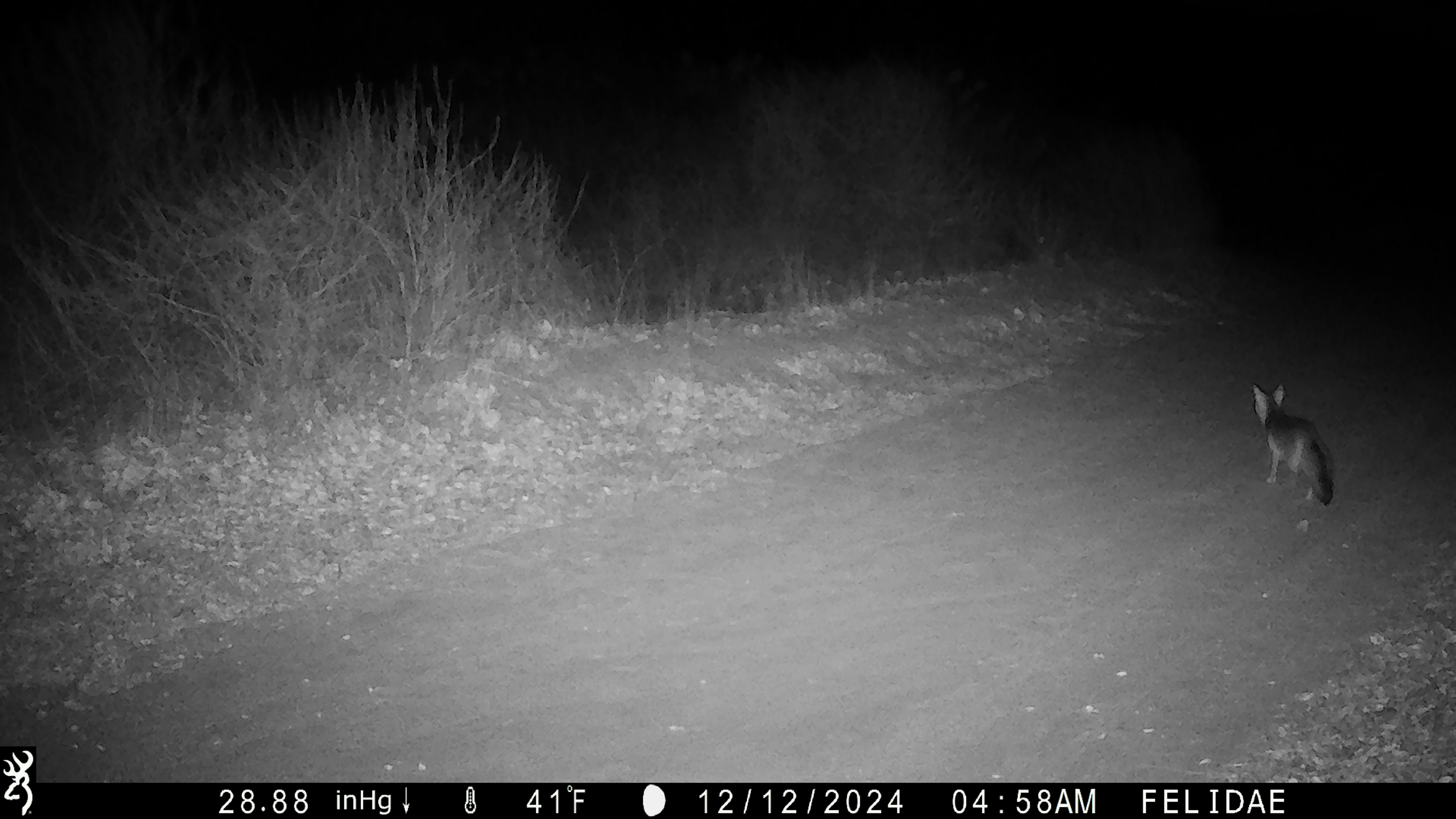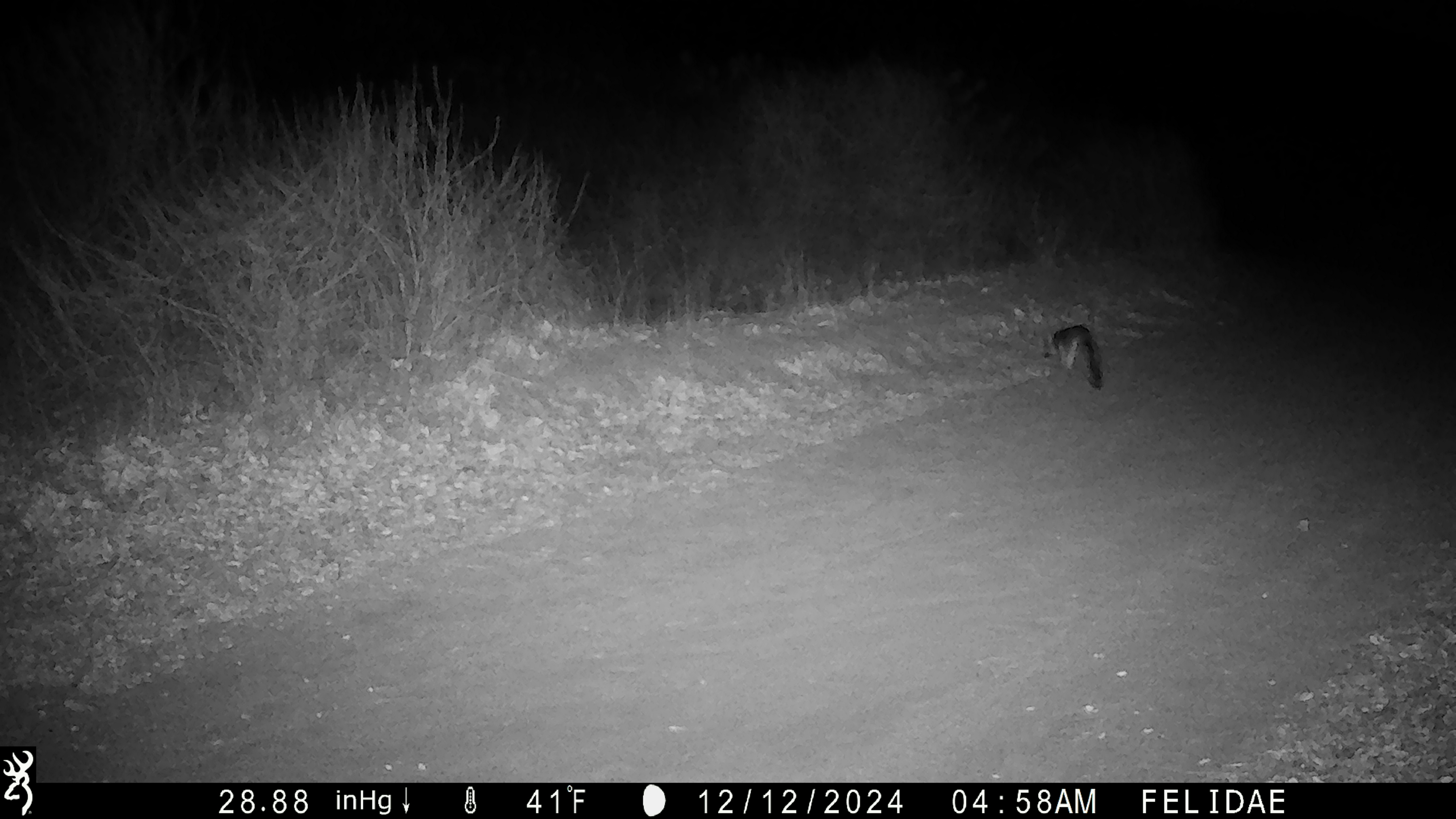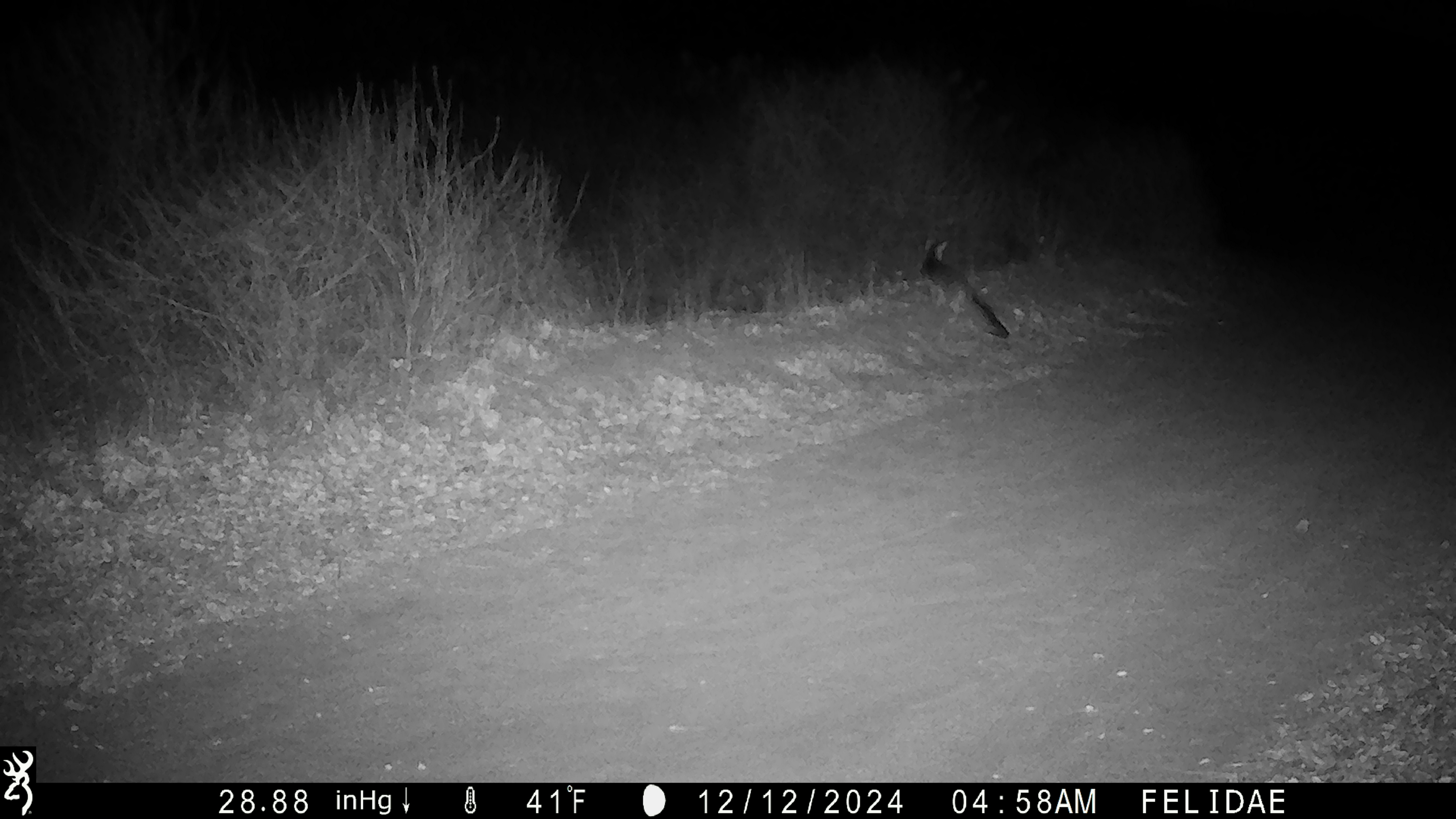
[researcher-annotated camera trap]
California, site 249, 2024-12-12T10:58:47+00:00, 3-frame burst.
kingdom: Animalia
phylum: Chordata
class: Mammalia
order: Carnivora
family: Canidae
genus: Urocyon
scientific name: Urocyon cinereoargenteus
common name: gray fox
Gray fox (Urocyon cinereoargenteus).